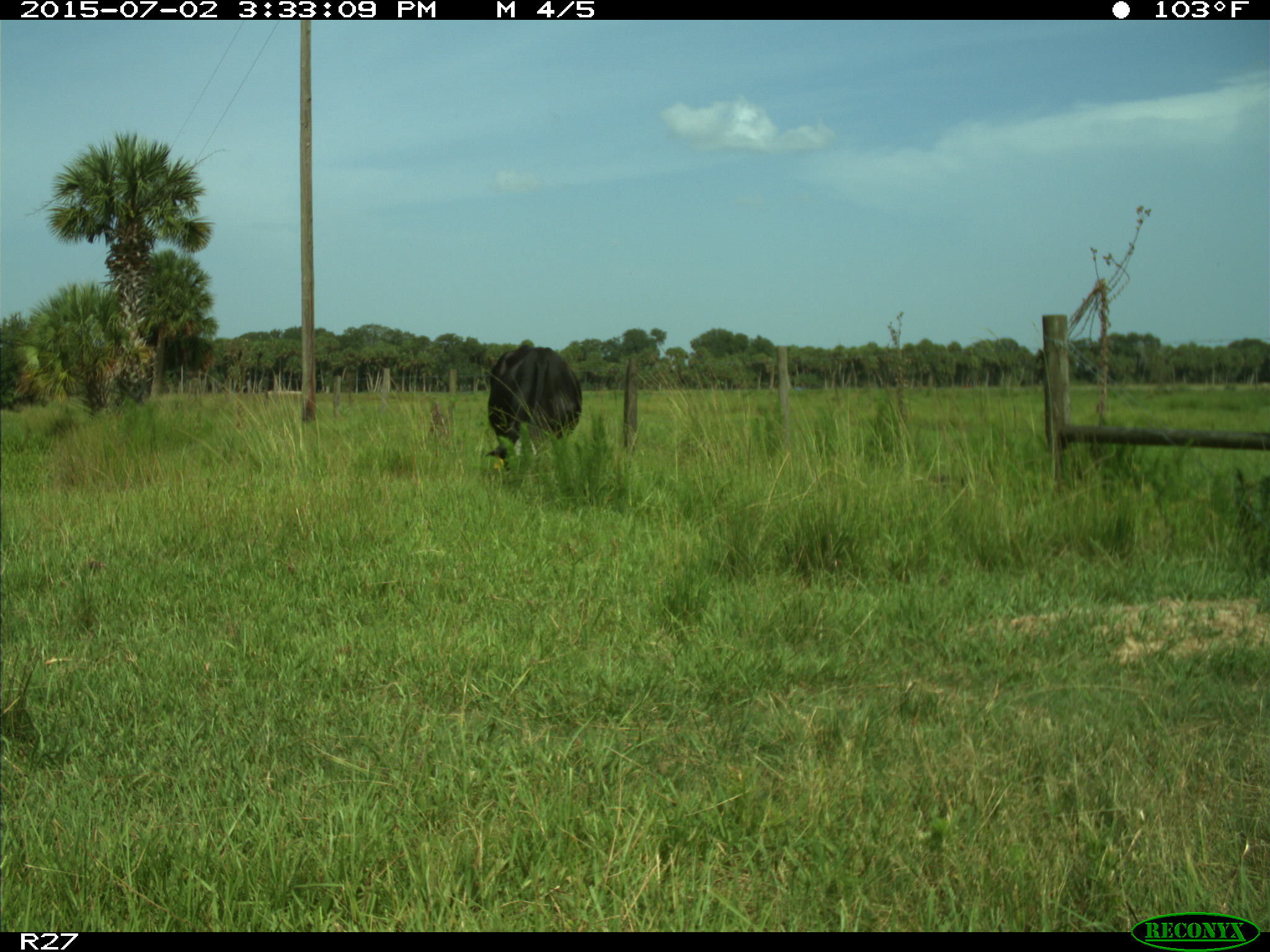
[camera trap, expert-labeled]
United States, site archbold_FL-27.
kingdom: Animalia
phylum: Chordata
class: Mammalia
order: Artiodactyla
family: Bovidae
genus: Bos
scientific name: Bos taurus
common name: domestic cow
Bos taurus (domestic cow).